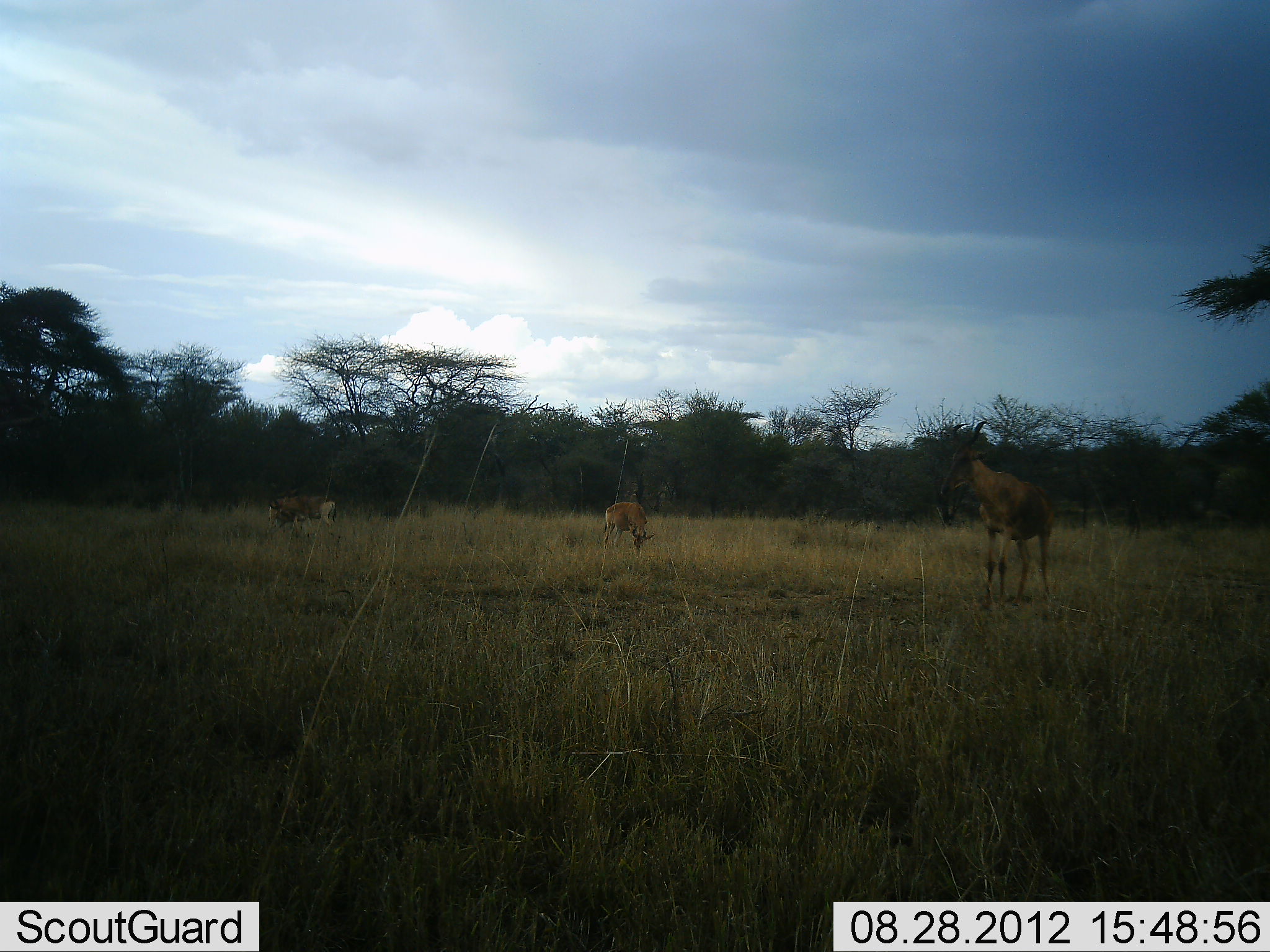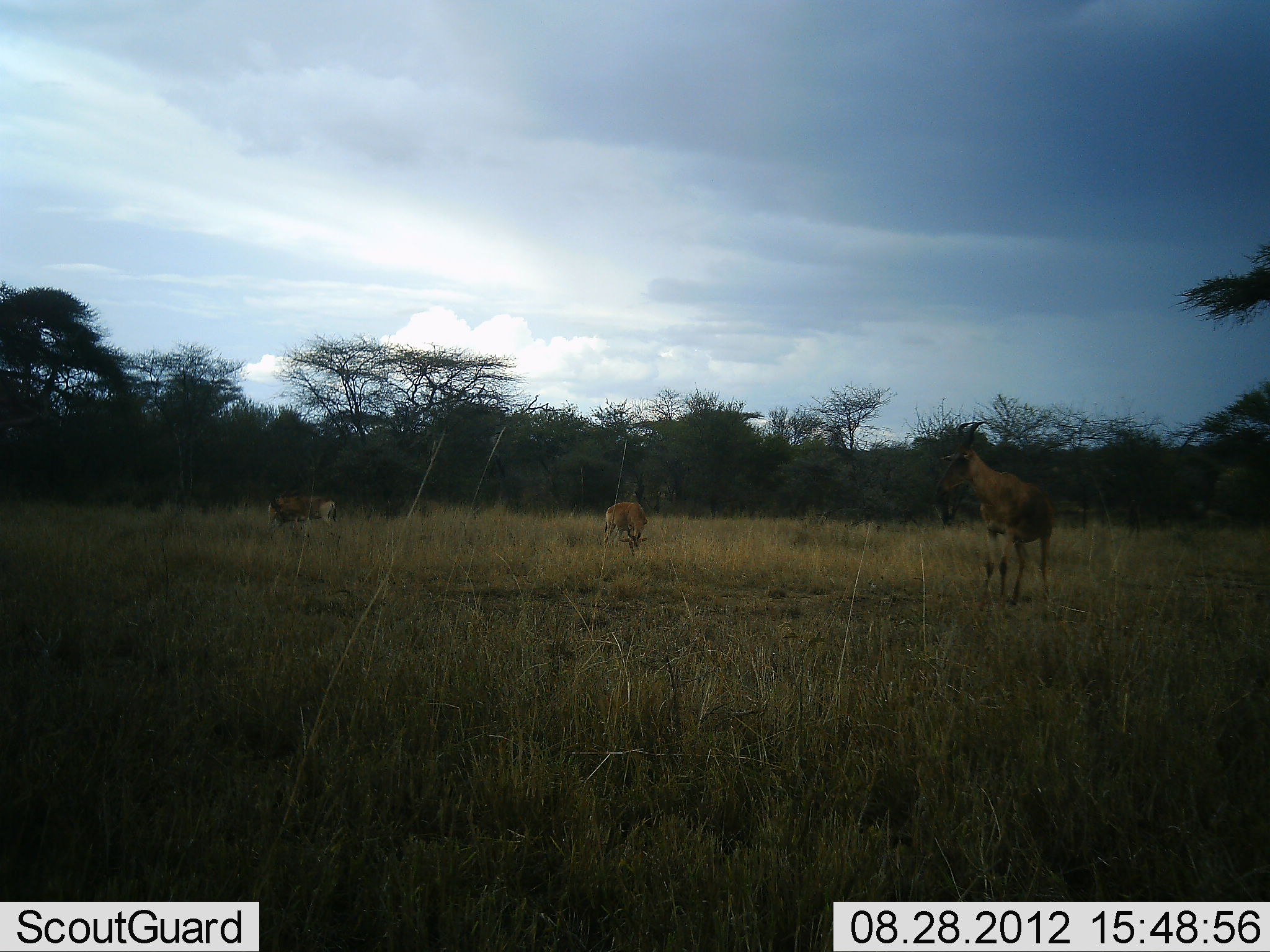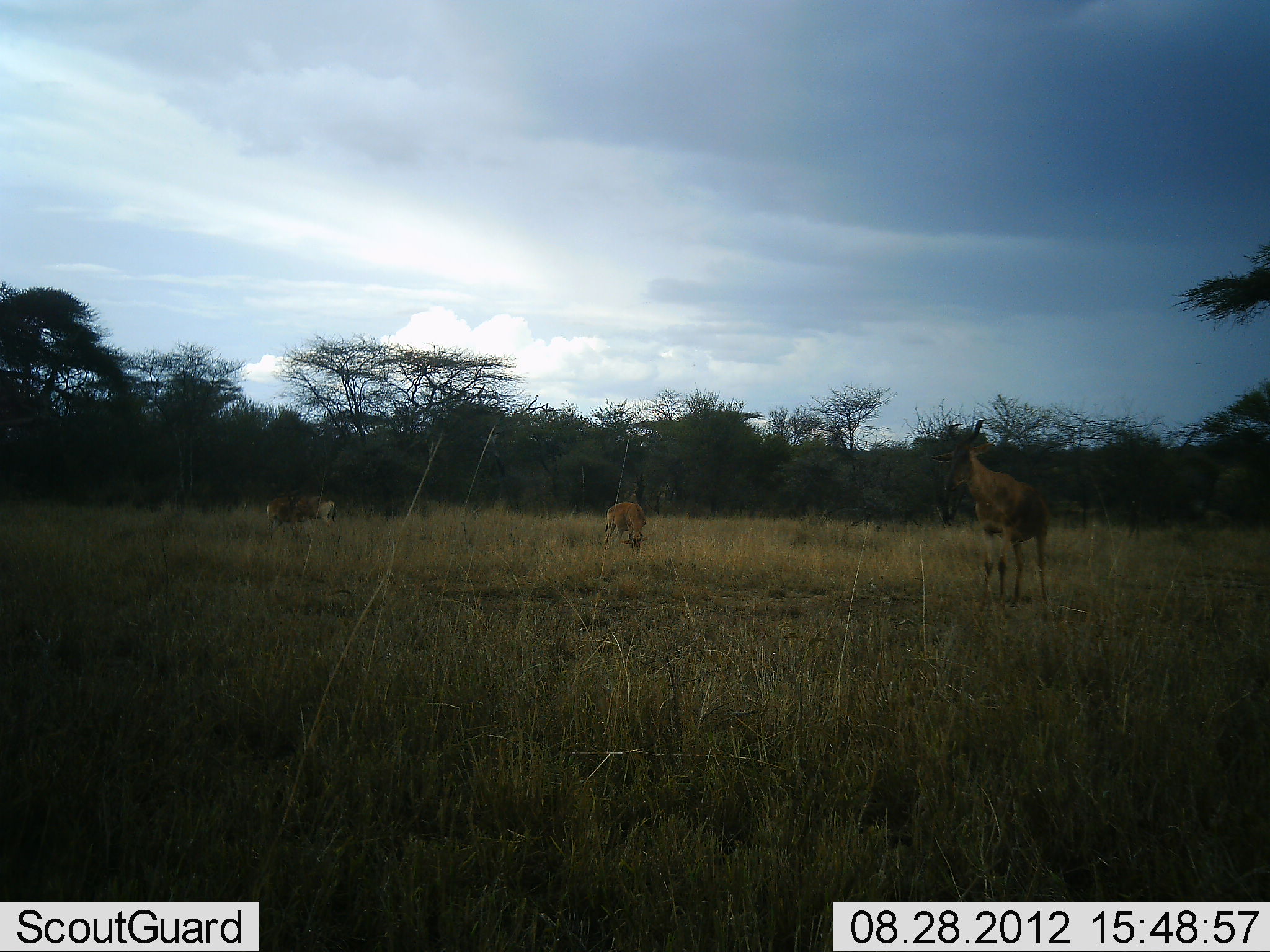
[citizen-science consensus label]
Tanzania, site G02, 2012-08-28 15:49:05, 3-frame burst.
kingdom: Animalia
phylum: Chordata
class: Mammalia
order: Artiodactyla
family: Bovidae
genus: Alcelaphus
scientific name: Alcelaphus buselaphus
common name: hartebeest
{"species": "hartebeest (Alcelaphus buselaphus)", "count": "3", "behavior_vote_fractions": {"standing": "73%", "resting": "0%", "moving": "0%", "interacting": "0%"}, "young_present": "0%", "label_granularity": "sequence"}